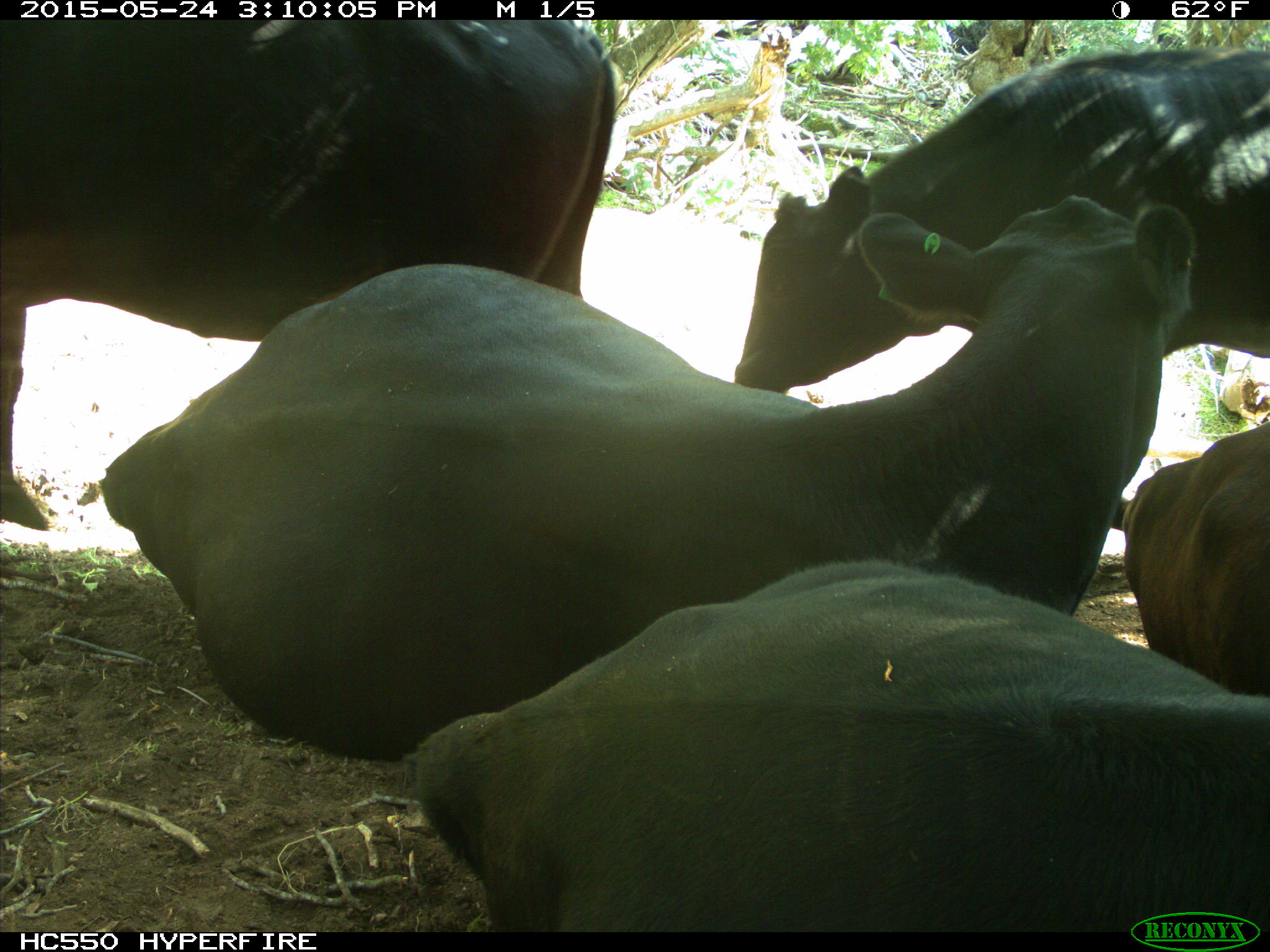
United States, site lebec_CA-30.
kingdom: Animalia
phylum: Chordata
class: Mammalia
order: Artiodactyla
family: Bovidae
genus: Bos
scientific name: Bos taurus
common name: domestic cow